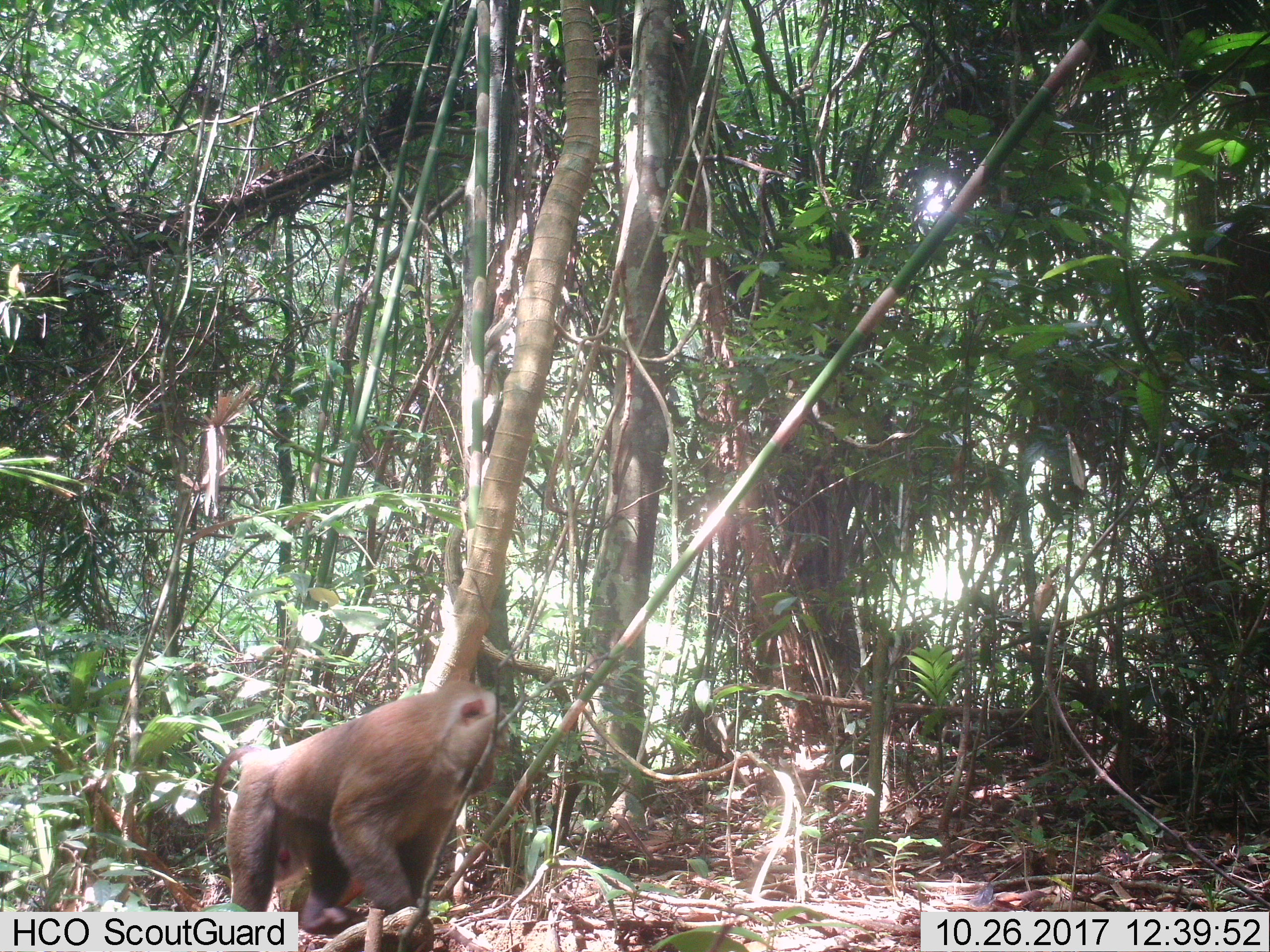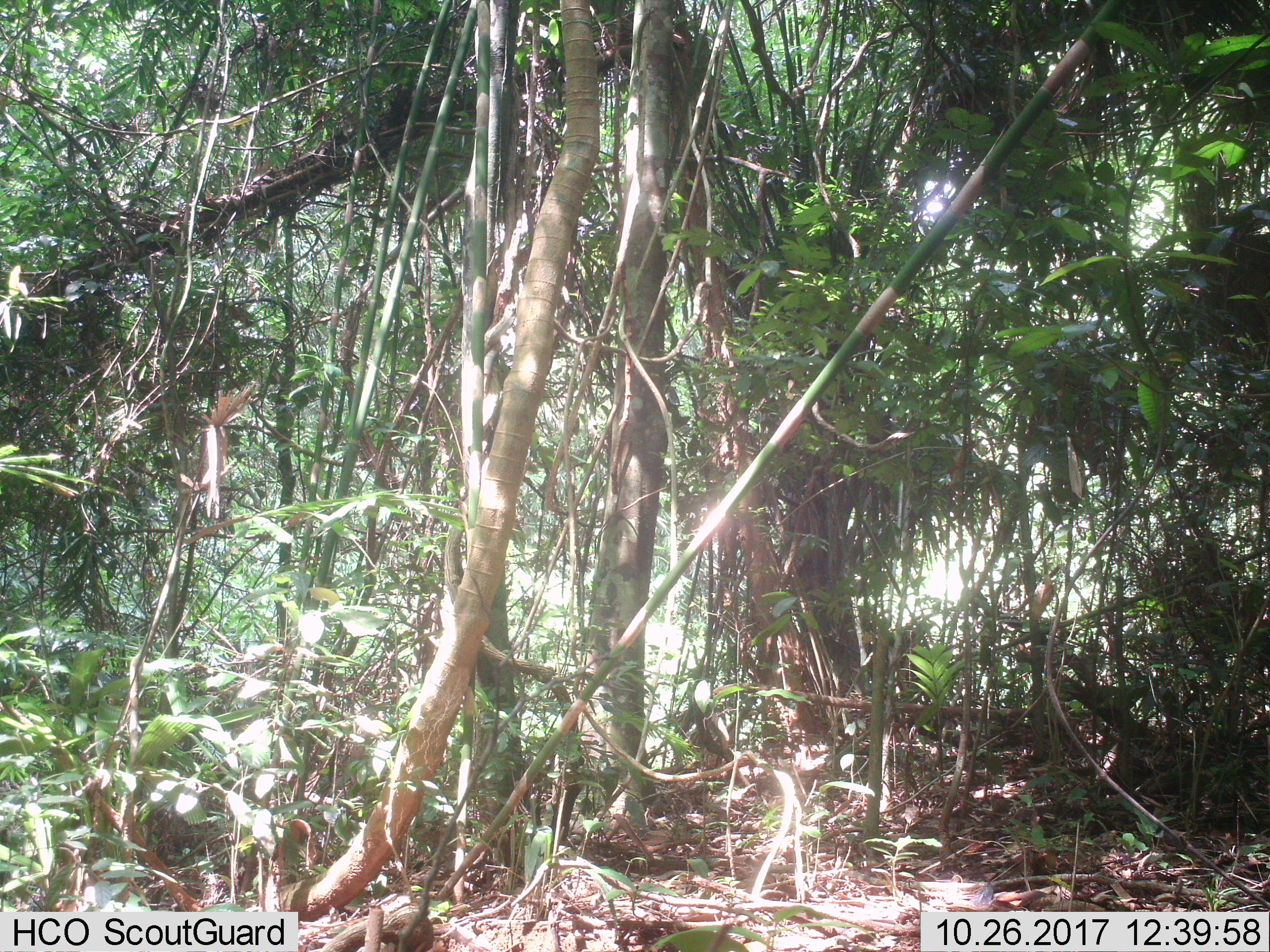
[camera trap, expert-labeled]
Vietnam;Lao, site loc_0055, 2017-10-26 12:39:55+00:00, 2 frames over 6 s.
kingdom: Animalia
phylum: Chordata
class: Mammalia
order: Primates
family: Cercopithecidae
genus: Macaca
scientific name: Macaca nemestrina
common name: pig-tailed macaque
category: pig tailed macaque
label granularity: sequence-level